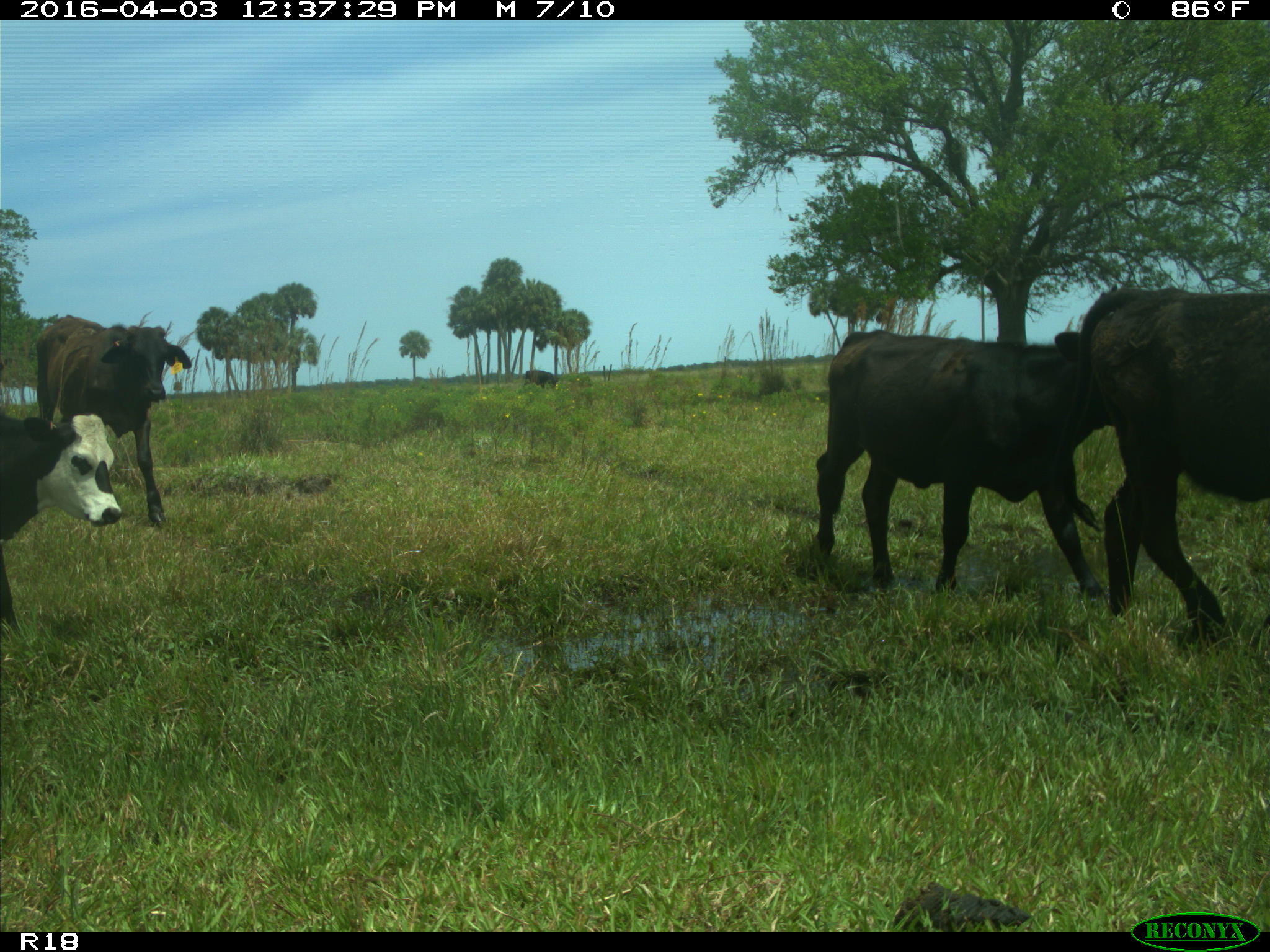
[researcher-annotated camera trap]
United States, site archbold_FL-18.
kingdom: Animalia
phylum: Chordata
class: Mammalia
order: Artiodactyla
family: Bovidae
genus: Bos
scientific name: Bos taurus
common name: domestic cow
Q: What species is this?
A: Bos taurus (domestic cow).